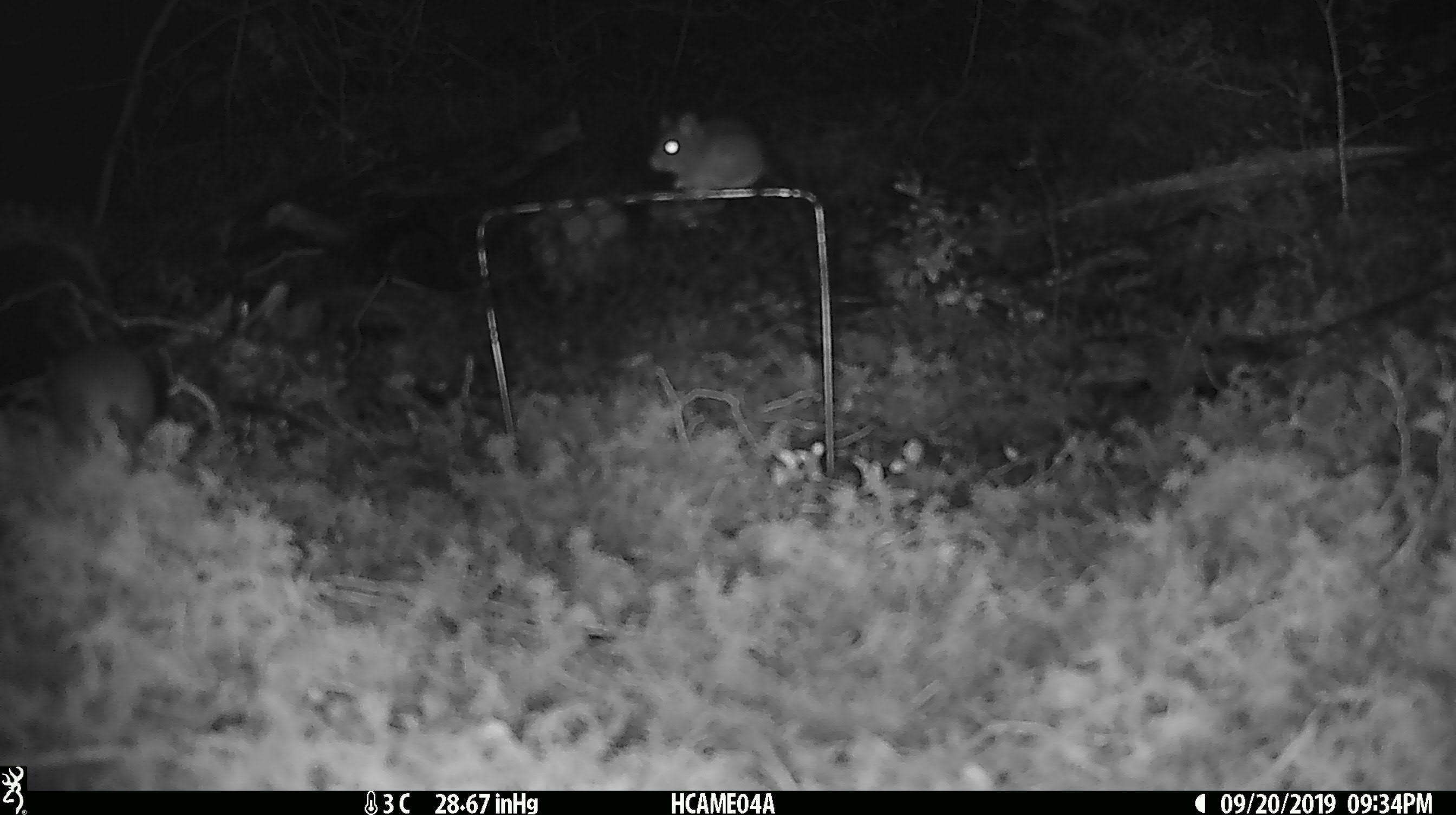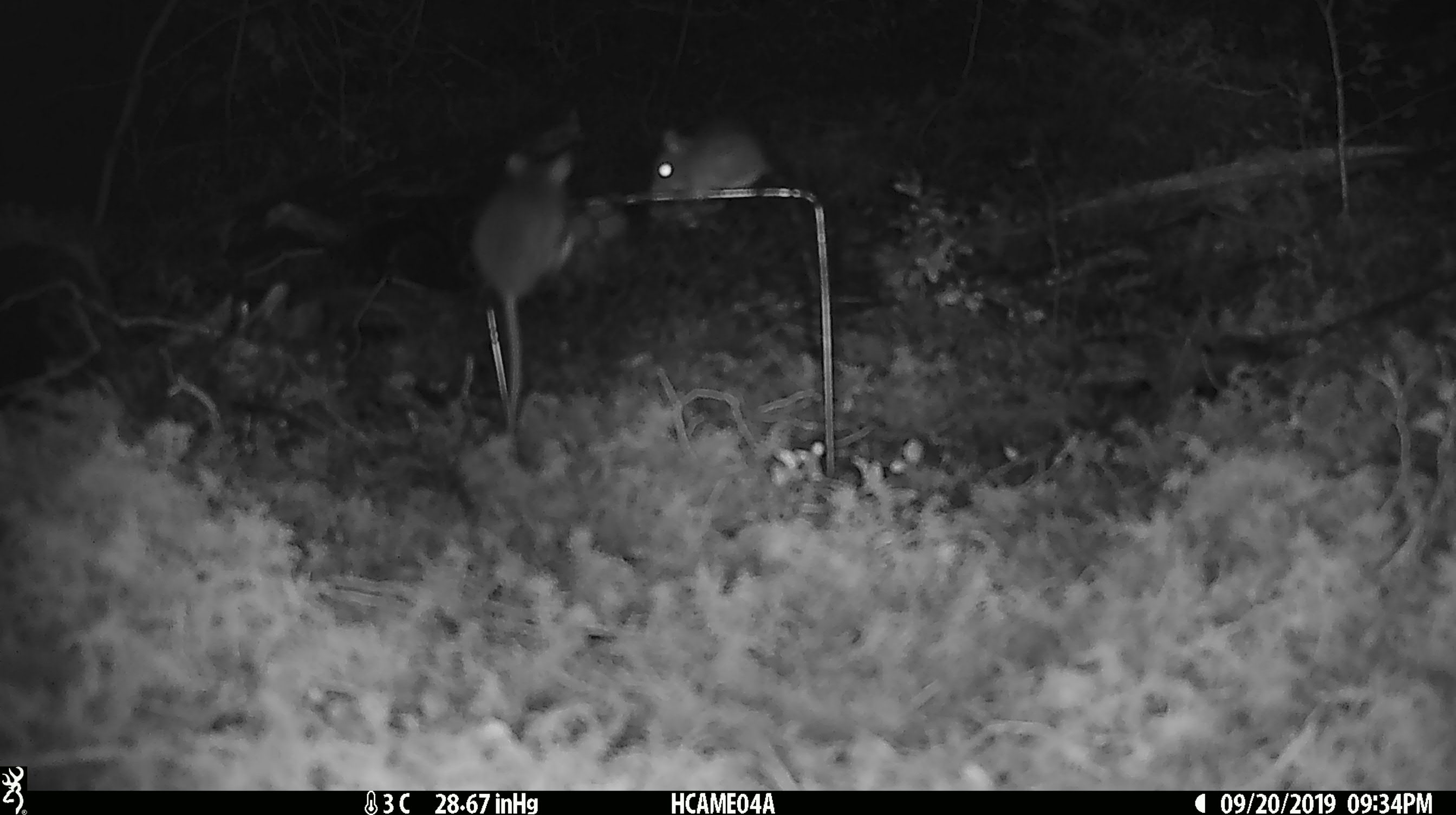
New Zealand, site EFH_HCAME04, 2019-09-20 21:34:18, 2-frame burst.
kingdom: Animalia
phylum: Chordata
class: Mammalia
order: Rodentia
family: Muridae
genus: Mus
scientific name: Mus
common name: mouse